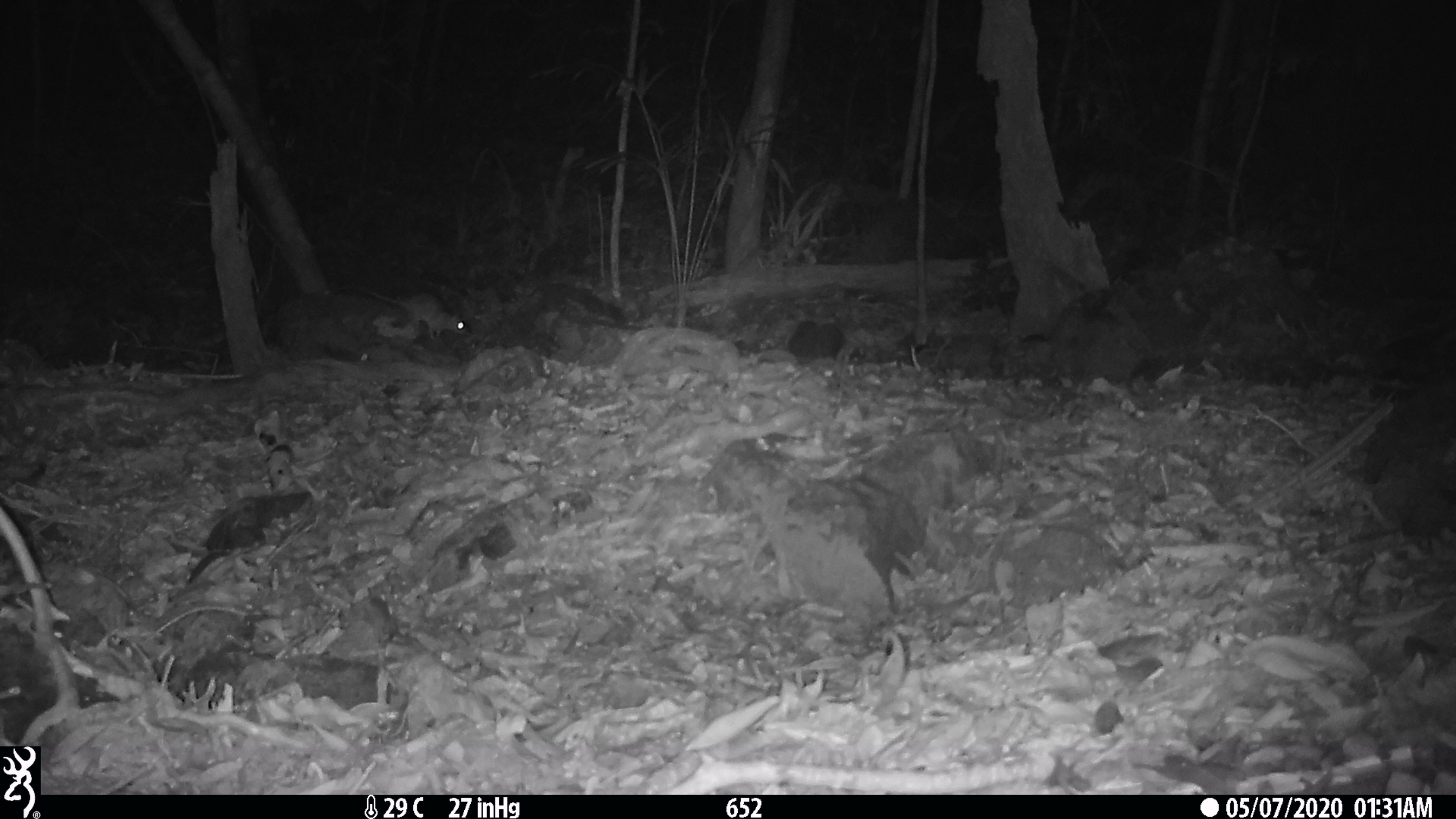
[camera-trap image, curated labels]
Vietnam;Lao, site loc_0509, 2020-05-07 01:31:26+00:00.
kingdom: Animalia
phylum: Chordata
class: Mammalia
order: Rodentia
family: Muridae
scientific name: Muridae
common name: old-world mice and rats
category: unidentified murid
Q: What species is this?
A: Unidentified murid (old-world mice and rats) (Muridae).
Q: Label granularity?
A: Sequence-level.